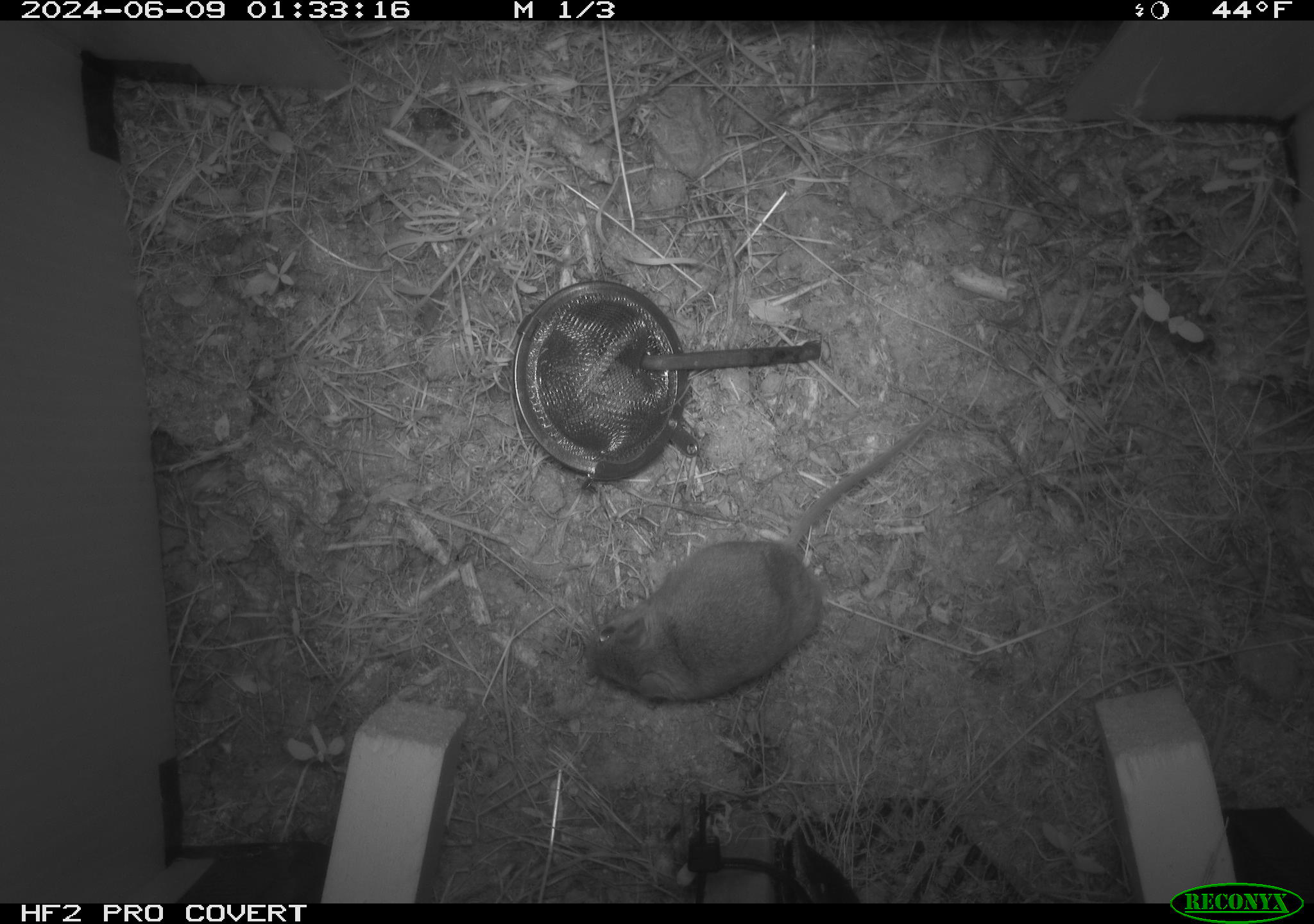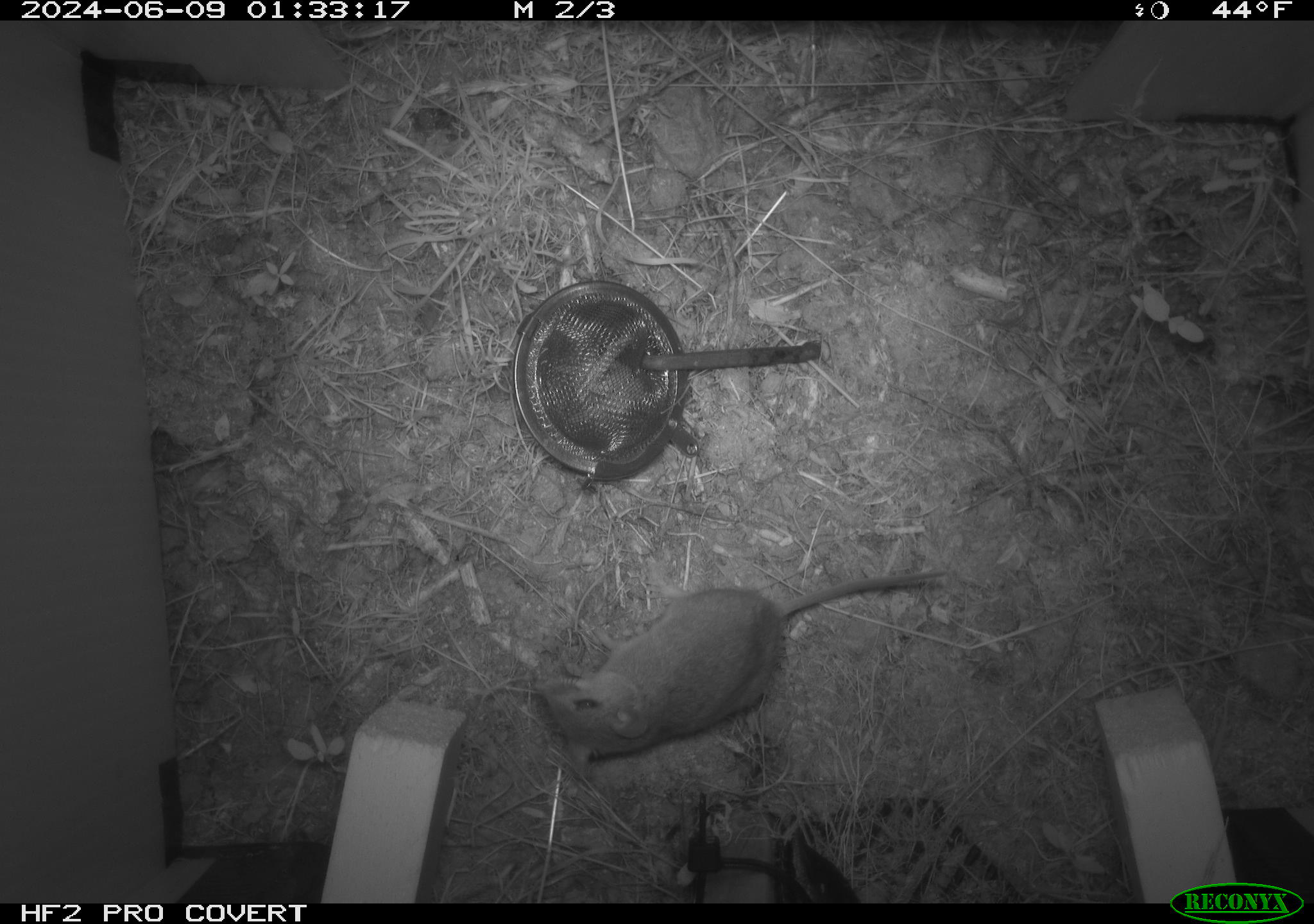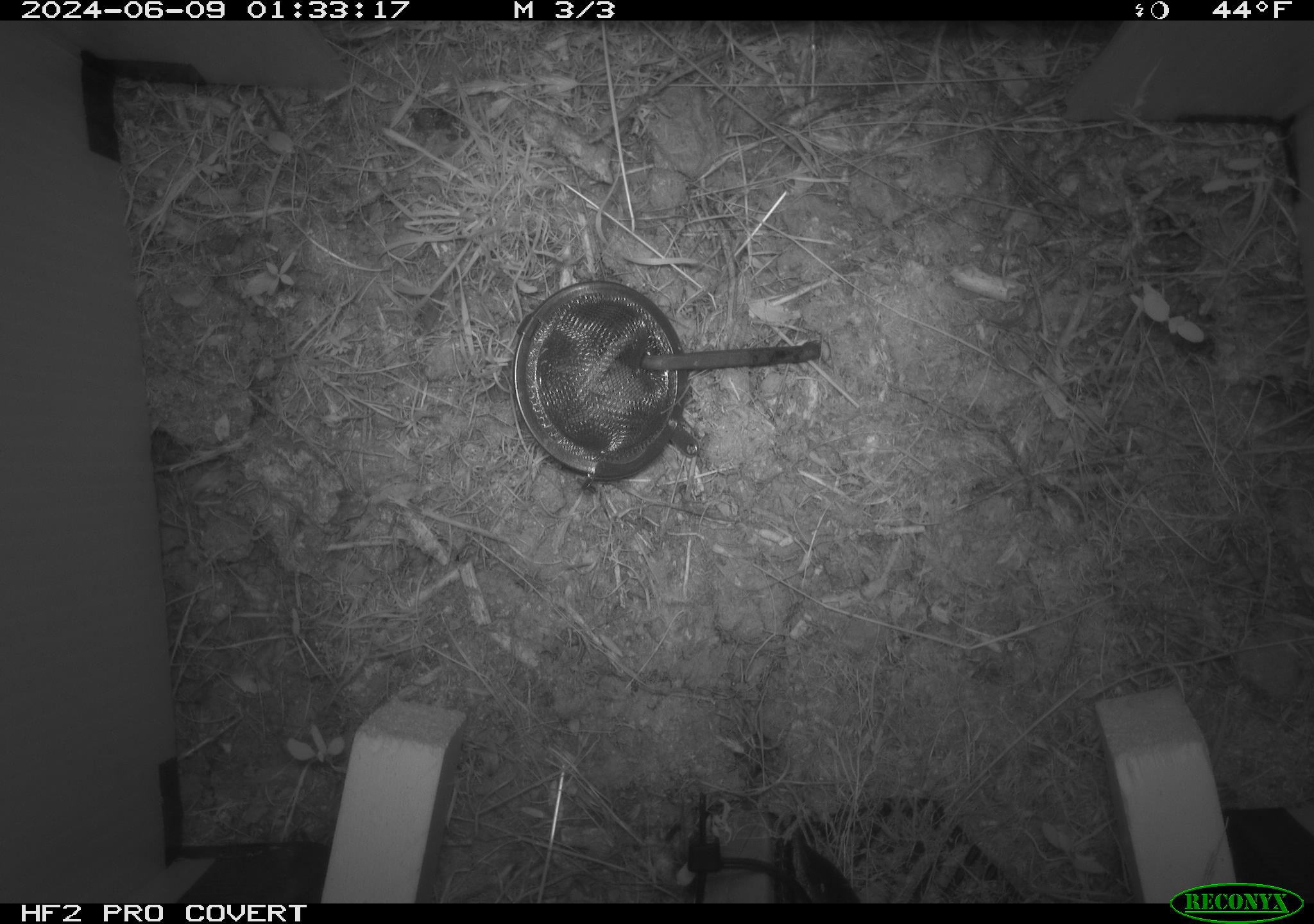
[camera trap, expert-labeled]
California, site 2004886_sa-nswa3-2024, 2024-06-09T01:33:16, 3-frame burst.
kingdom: Animalia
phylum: Chordata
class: Mammalia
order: Rodentia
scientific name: Rodentia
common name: rodent